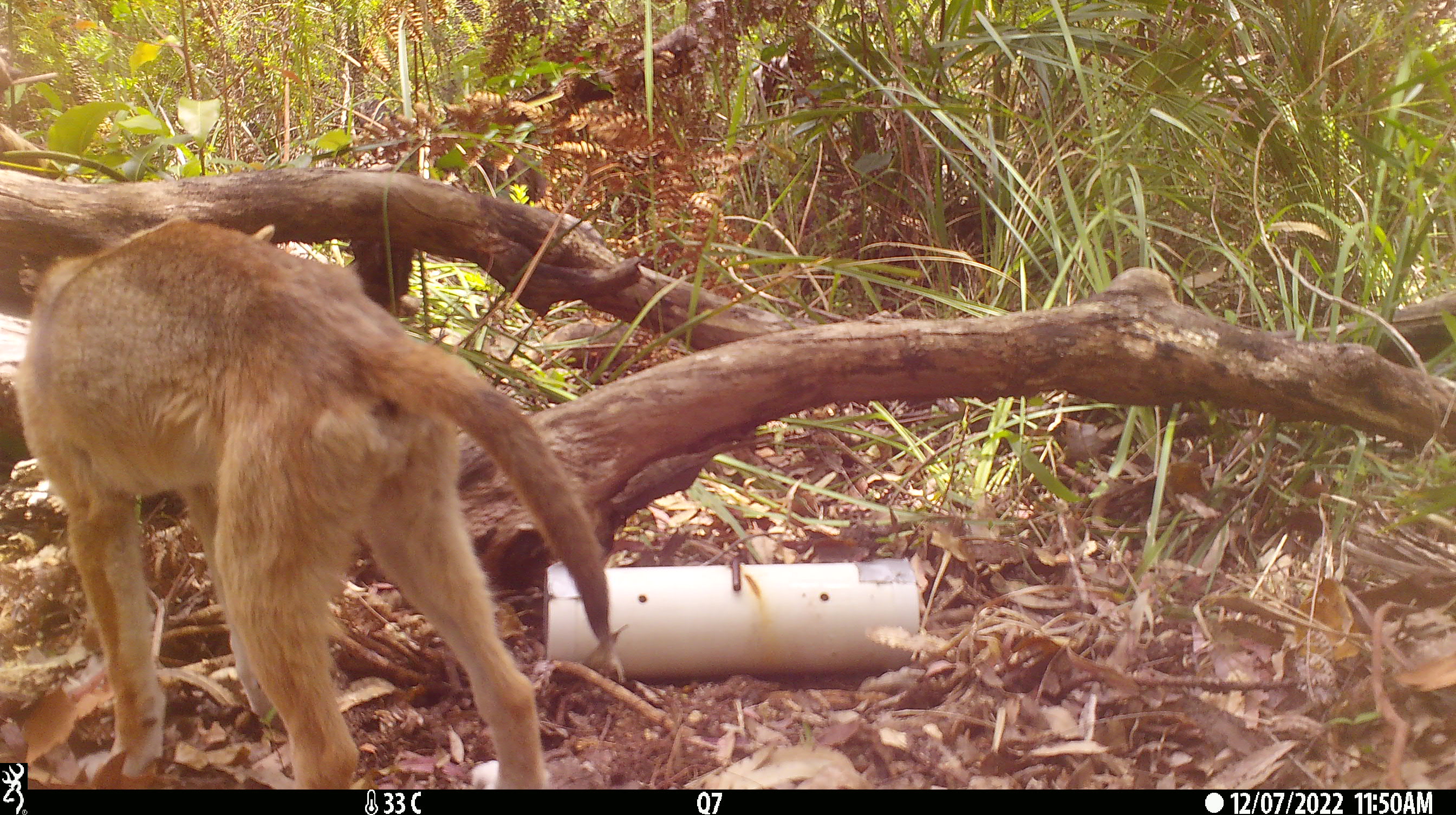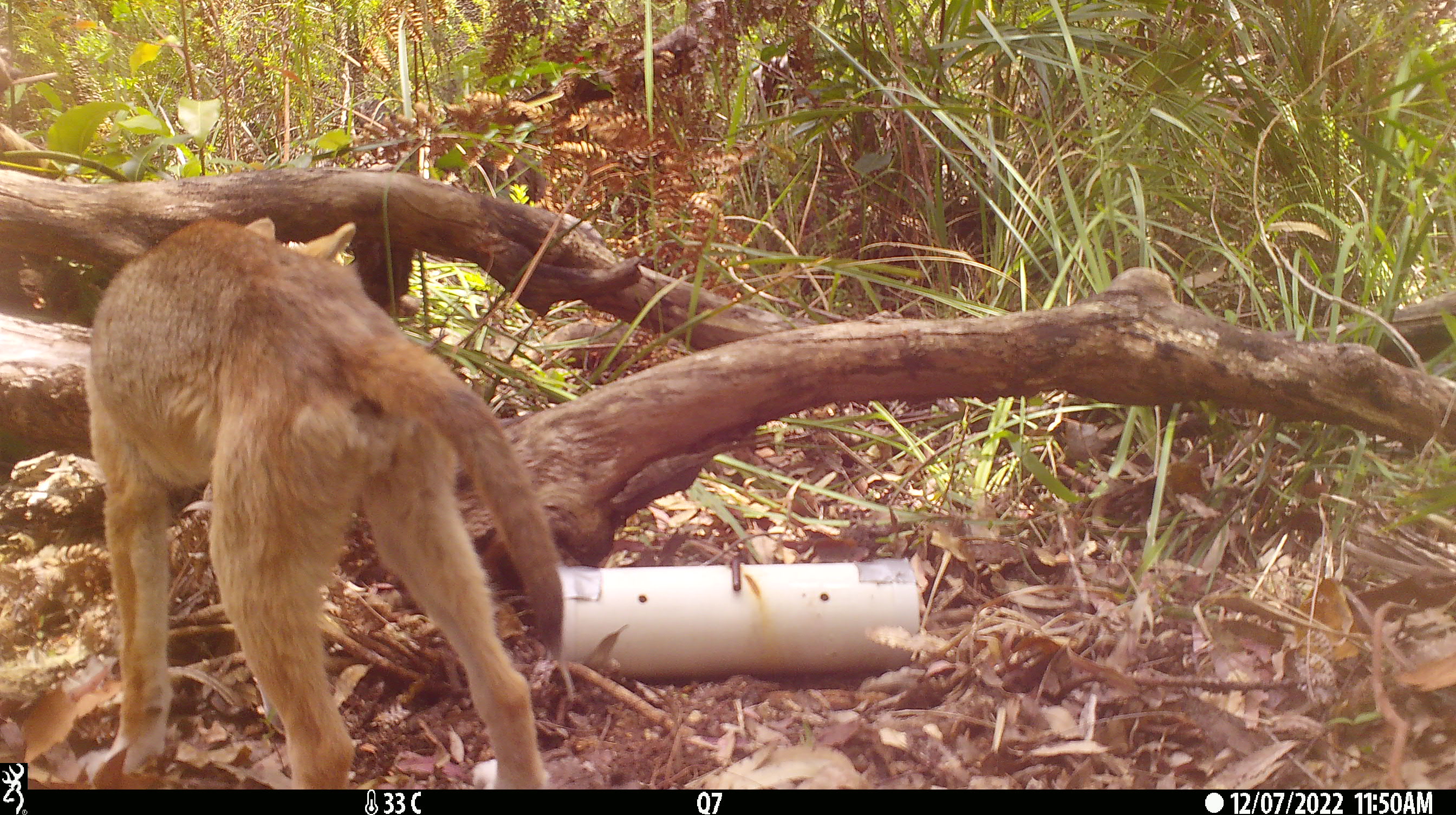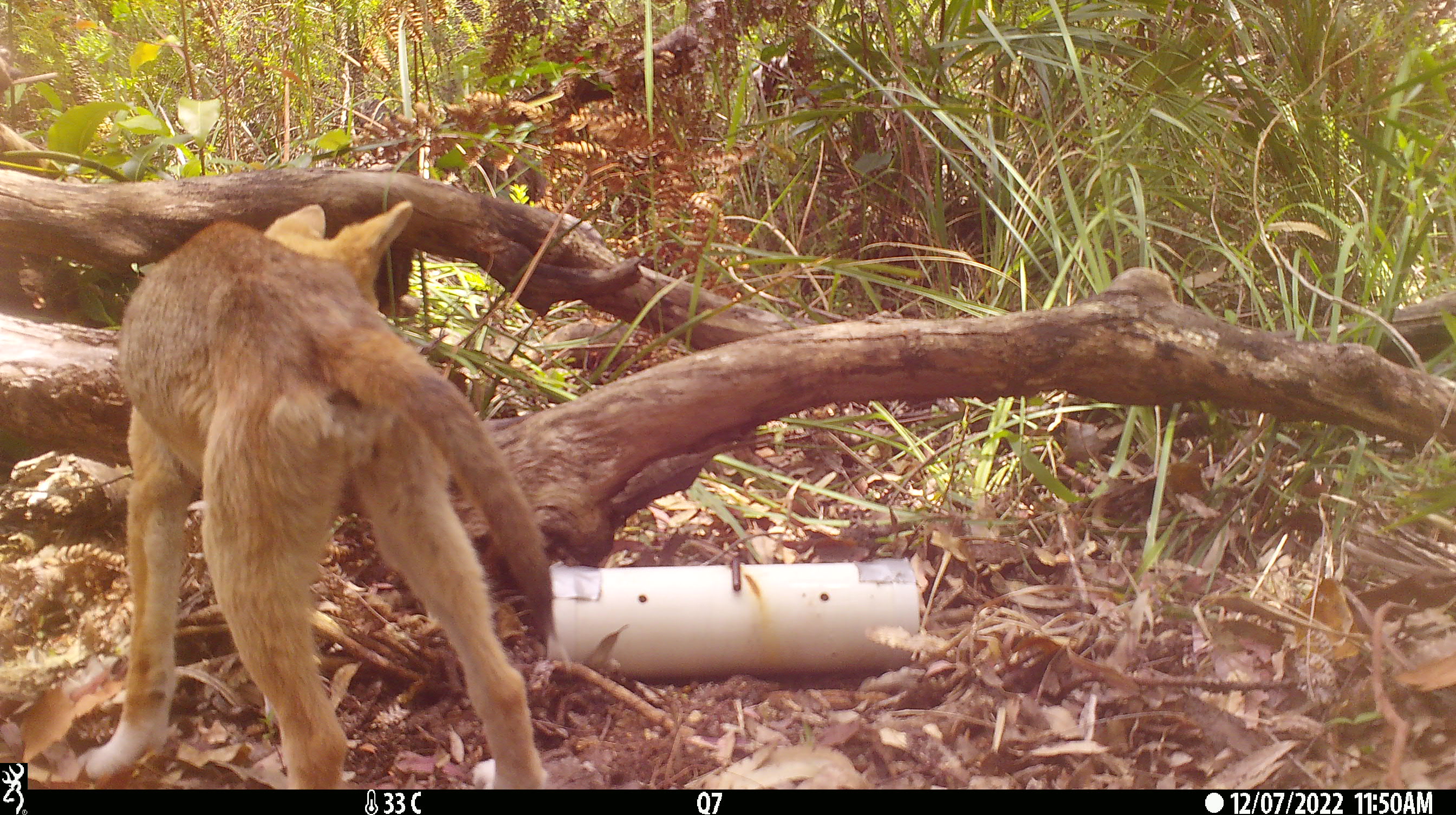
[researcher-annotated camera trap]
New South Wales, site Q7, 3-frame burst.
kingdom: Animalia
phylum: Chordata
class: Mammalia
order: Carnivora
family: Canidae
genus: Canis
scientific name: Canis familiaris dingo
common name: dingo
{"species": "dingo (Canis familiaris dingo)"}